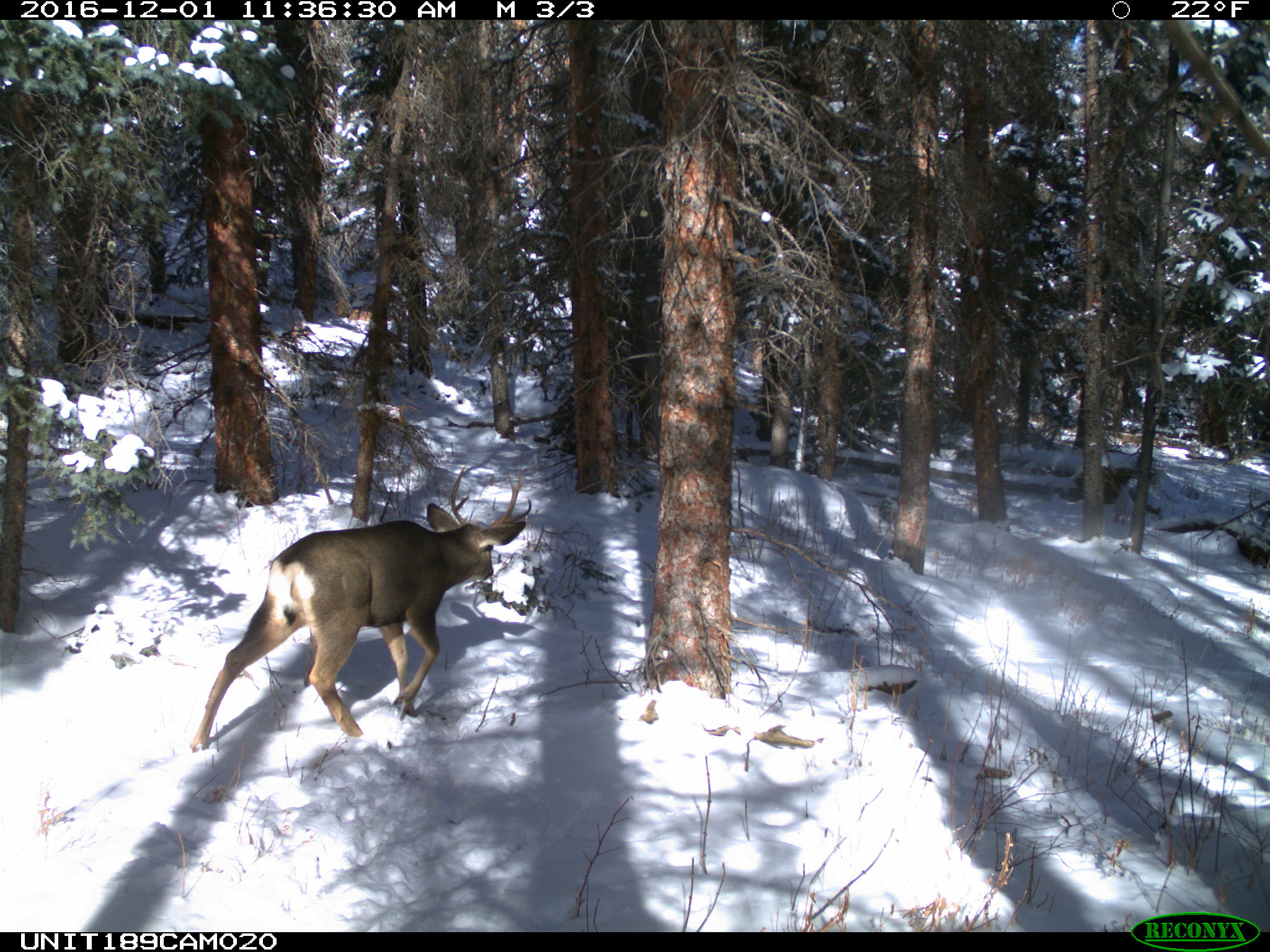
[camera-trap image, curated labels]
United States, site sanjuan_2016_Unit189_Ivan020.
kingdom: Animalia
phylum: Chordata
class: Mammalia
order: Artiodactyla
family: Cervidae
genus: Odocoileus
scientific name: Odocoileus hemionus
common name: mule deer